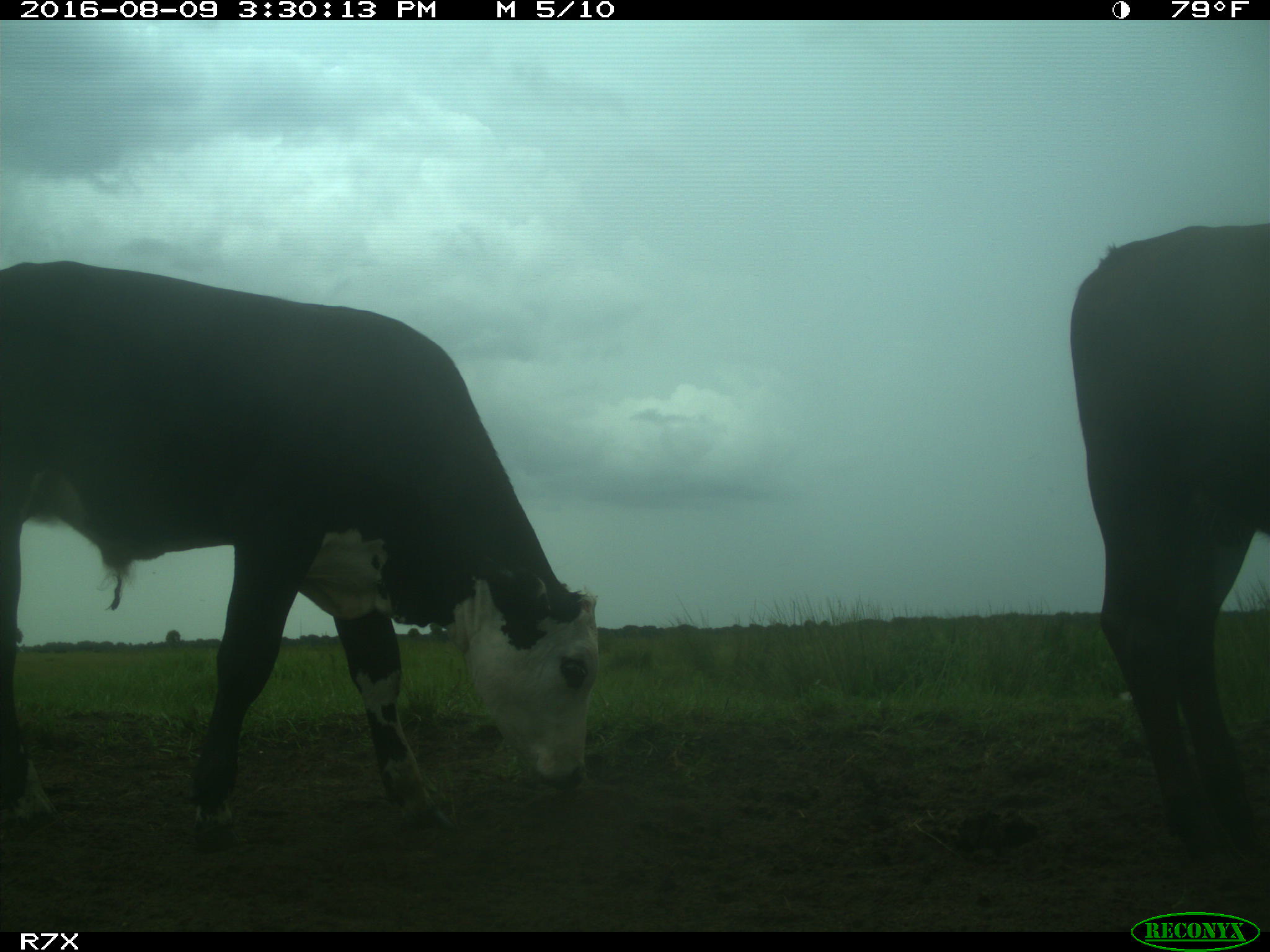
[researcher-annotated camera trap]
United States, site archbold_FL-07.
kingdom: Animalia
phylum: Chordata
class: Mammalia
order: Artiodactyla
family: Bovidae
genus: Bos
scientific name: Bos taurus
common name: domestic cow